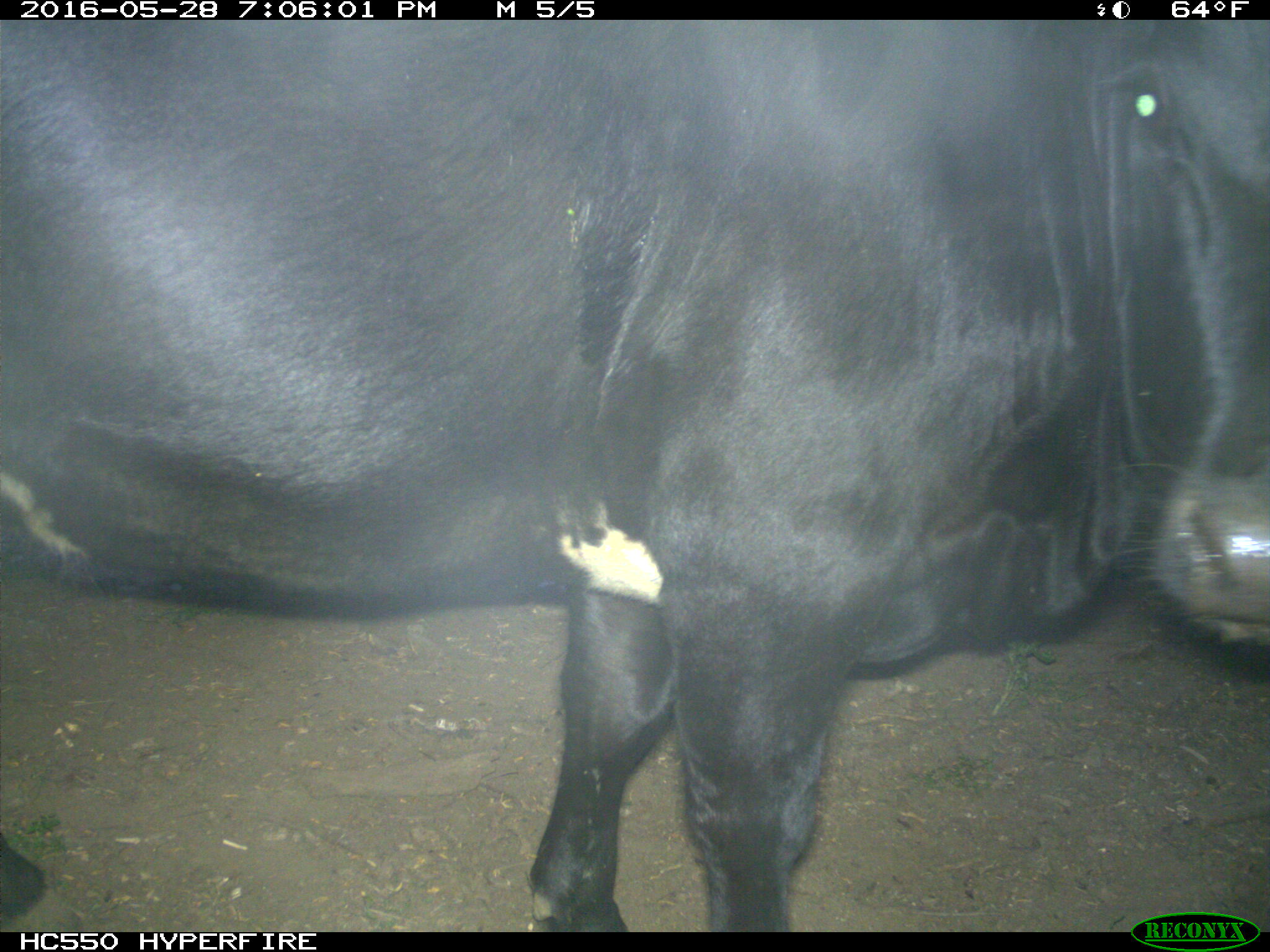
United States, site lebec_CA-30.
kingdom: Animalia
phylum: Chordata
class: Mammalia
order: Artiodactyla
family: Bovidae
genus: Bos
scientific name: Bos taurus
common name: domestic cow